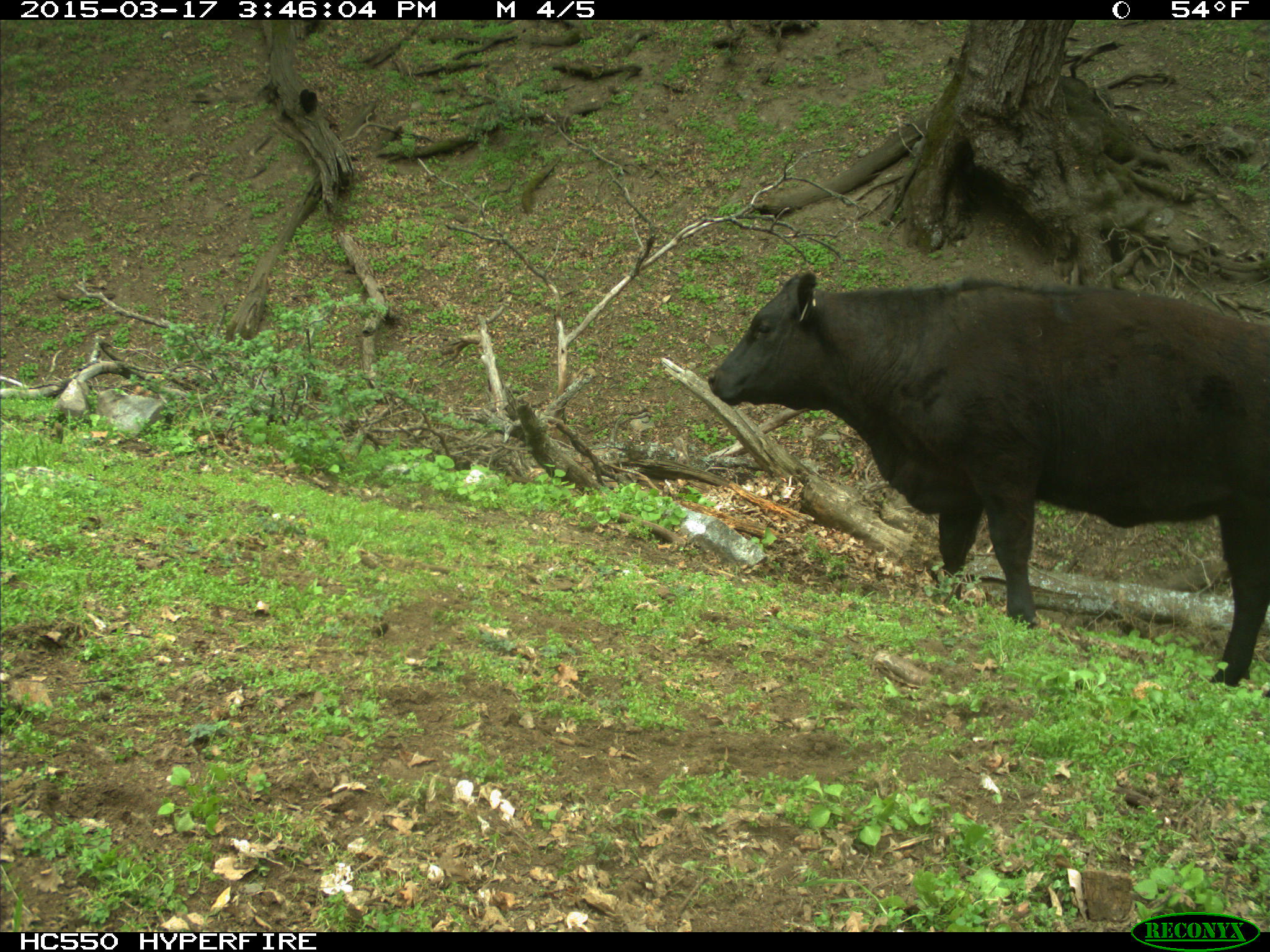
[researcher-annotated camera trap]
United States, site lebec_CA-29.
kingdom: Animalia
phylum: Chordata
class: Mammalia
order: Artiodactyla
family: Bovidae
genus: Bos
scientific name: Bos taurus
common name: domestic cow